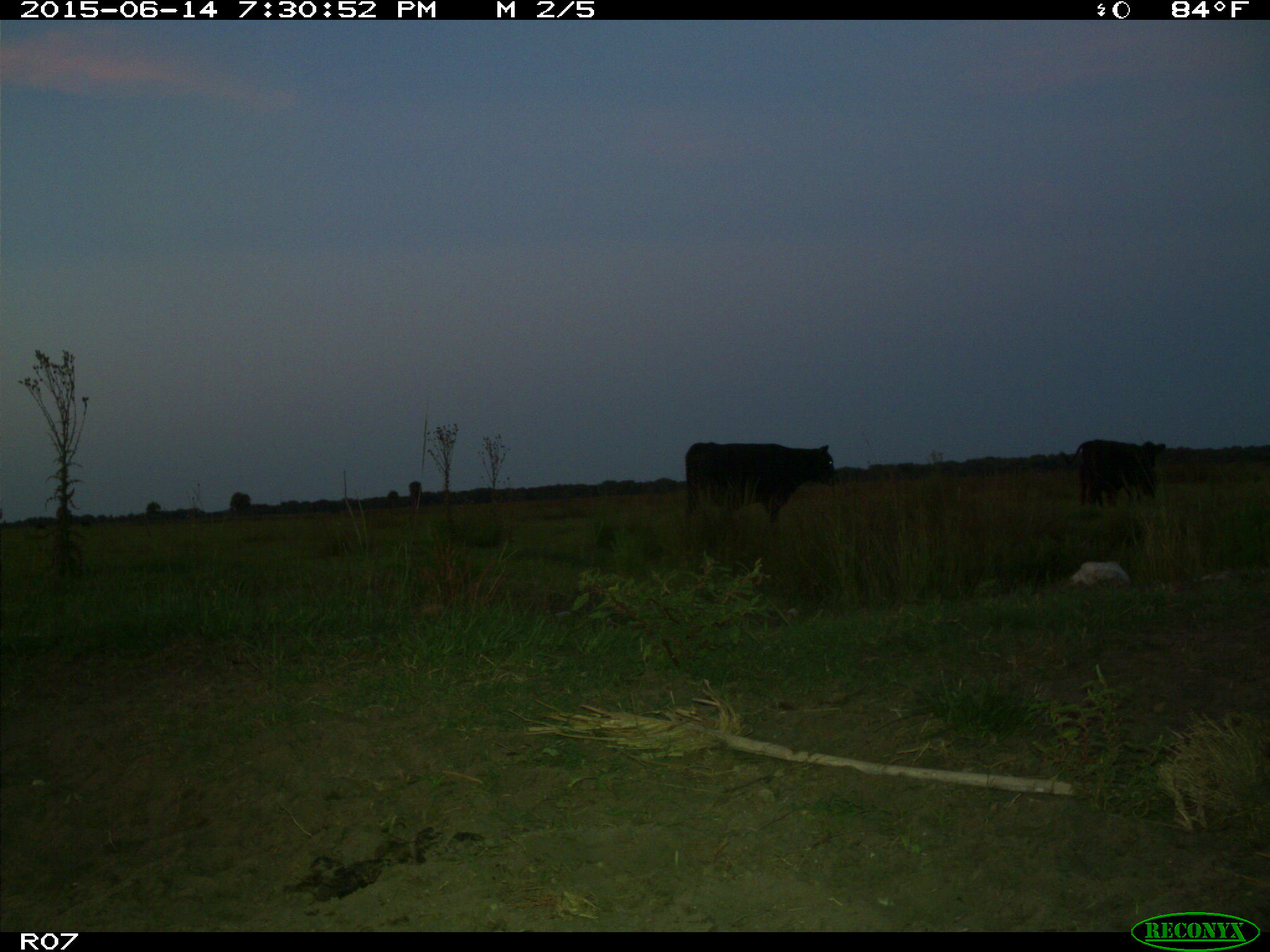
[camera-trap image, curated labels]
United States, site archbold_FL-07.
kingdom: Animalia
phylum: Chordata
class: Mammalia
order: Artiodactyla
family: Bovidae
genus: Bos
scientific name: Bos taurus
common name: domestic cow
Bos taurus (domestic cow).